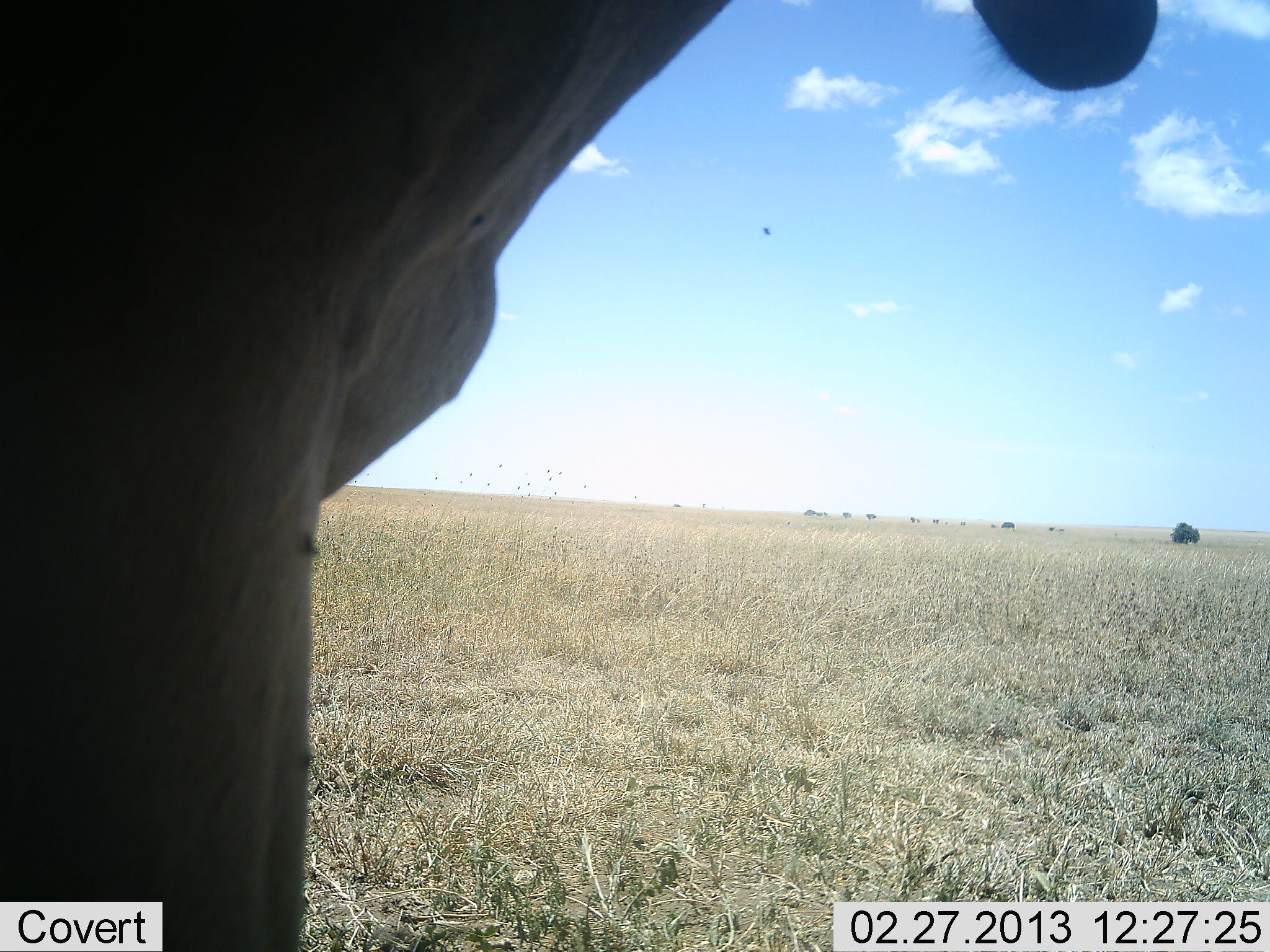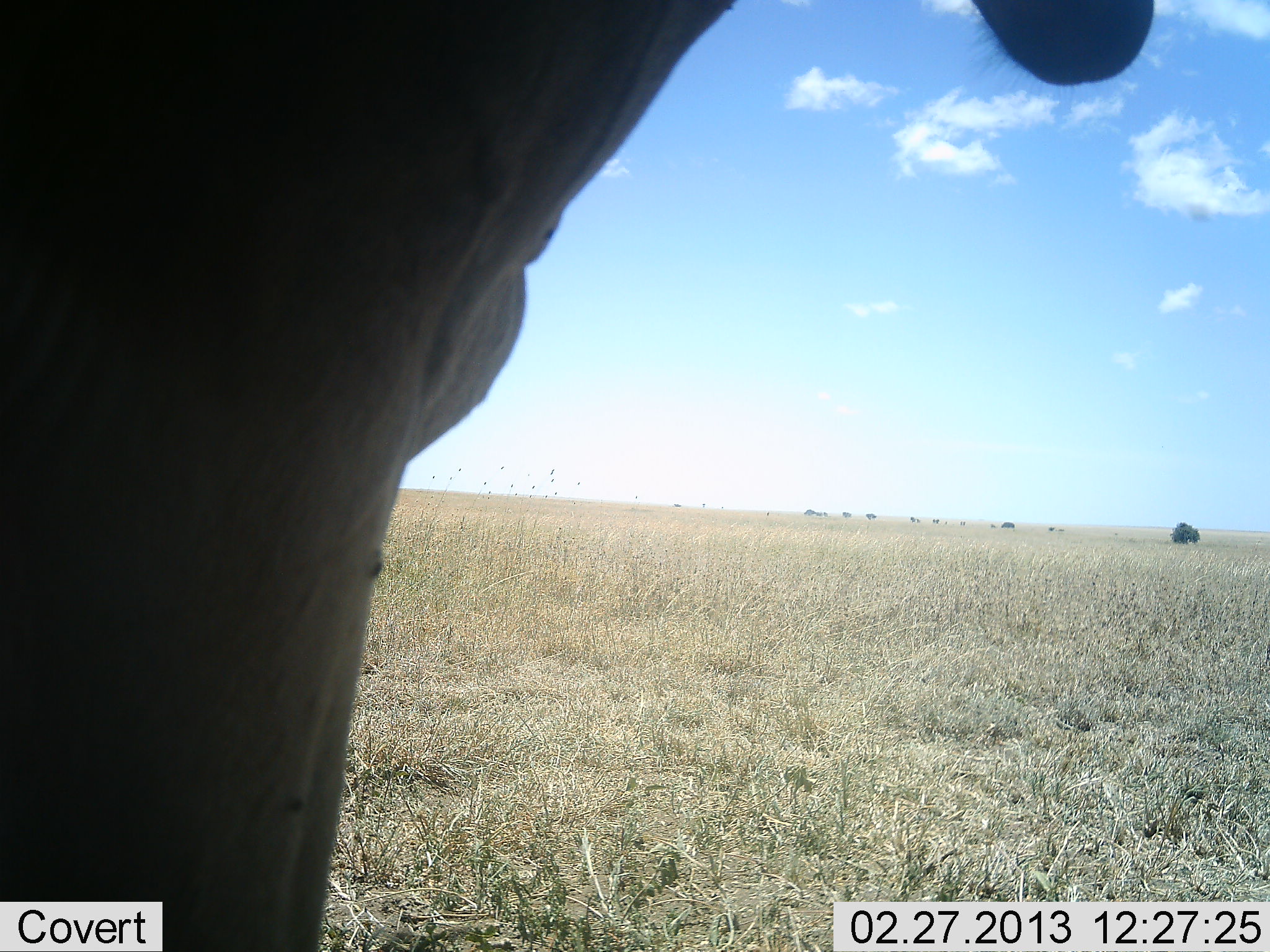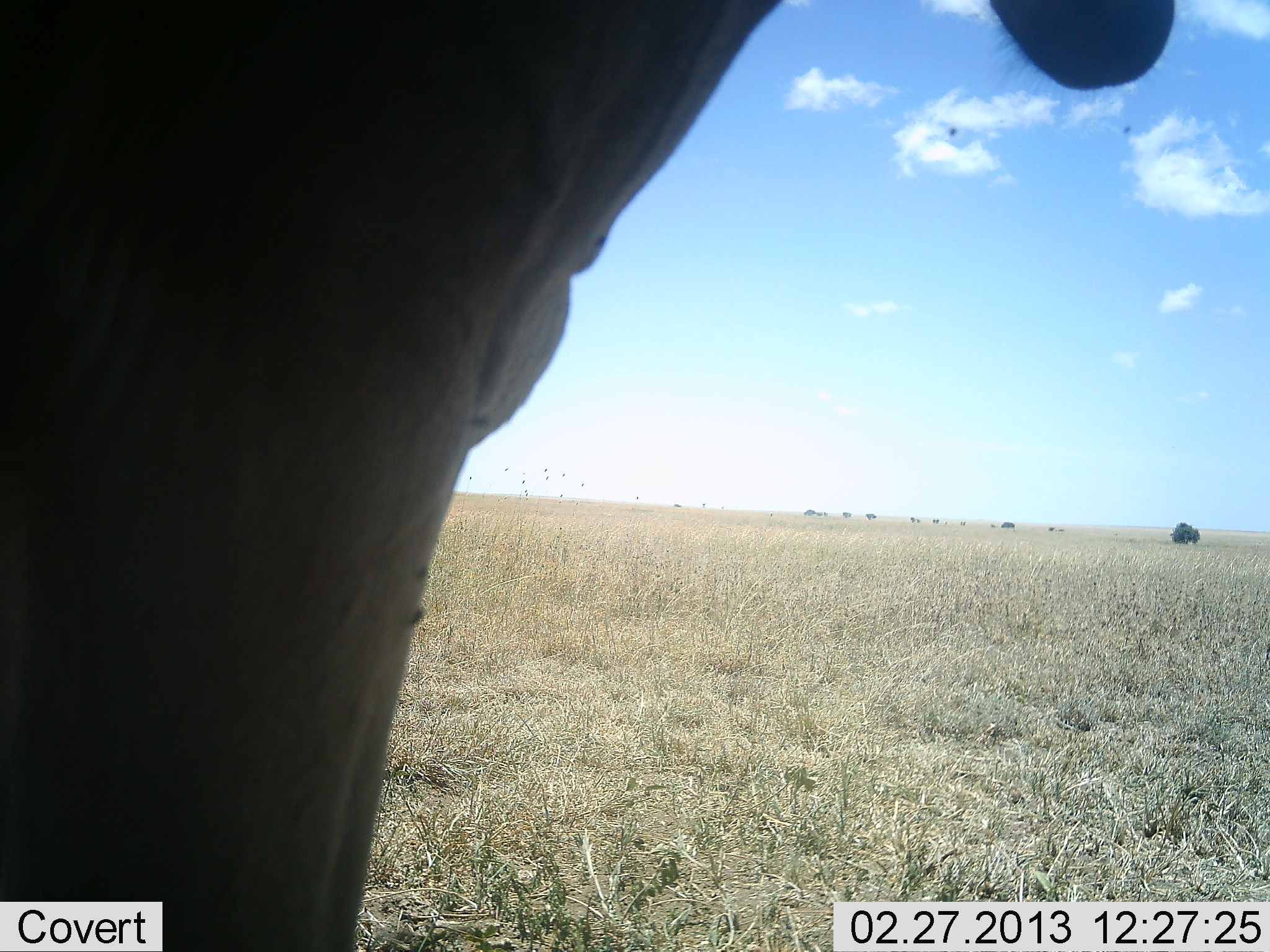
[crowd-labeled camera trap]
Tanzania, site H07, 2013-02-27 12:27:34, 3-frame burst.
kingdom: Animalia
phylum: Chordata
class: Mammalia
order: Artiodactyla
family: Bovidae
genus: Alcelaphus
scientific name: Alcelaphus buselaphus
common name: hartebeest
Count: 1.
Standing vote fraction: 100%.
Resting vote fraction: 6%.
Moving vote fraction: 0%.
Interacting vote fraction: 0%.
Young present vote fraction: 0%.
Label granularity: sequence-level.